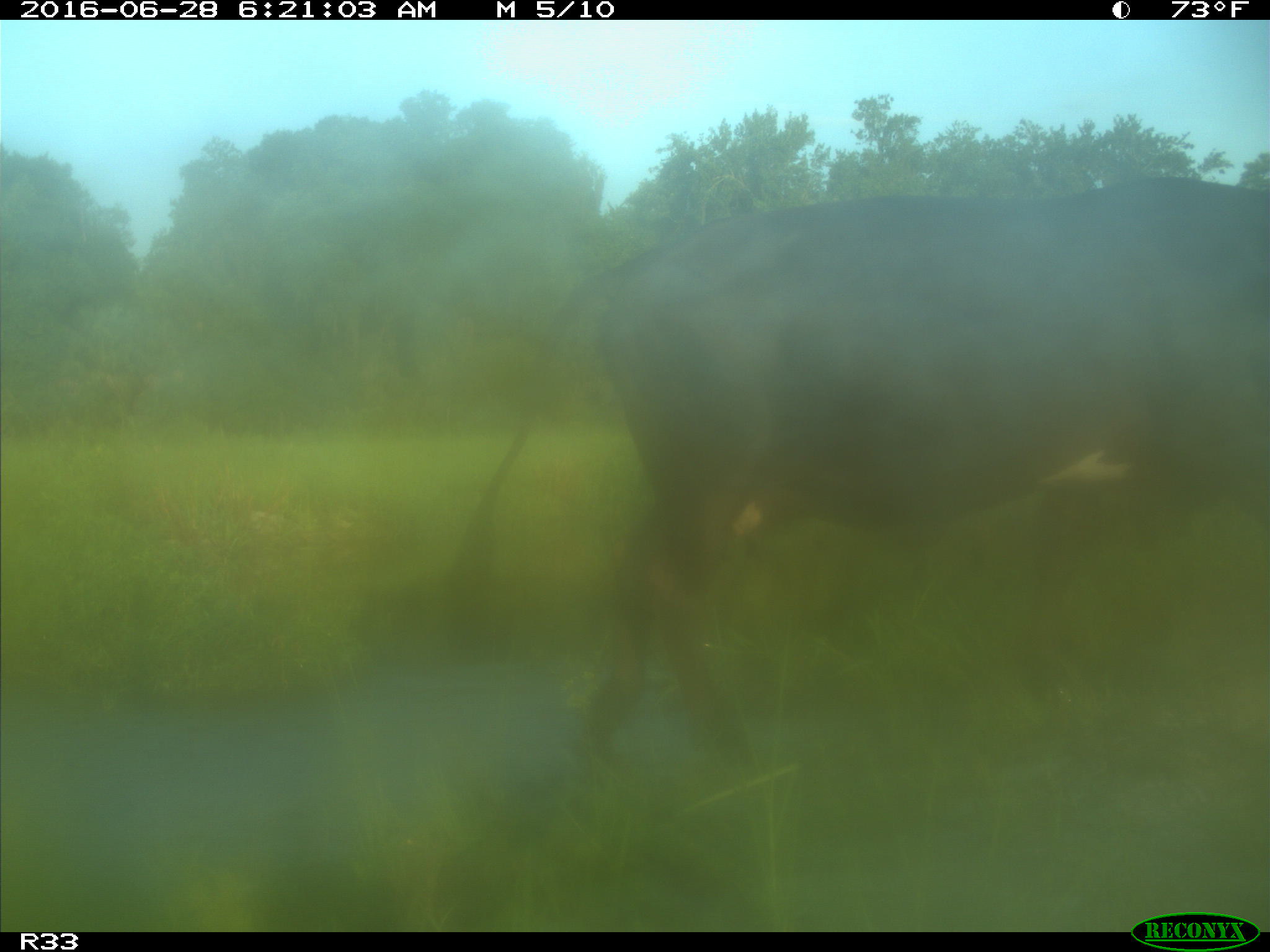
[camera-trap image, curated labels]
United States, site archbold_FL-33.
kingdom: Animalia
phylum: Chordata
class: Mammalia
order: Artiodactyla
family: Bovidae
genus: Bos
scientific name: Bos taurus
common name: domestic cow